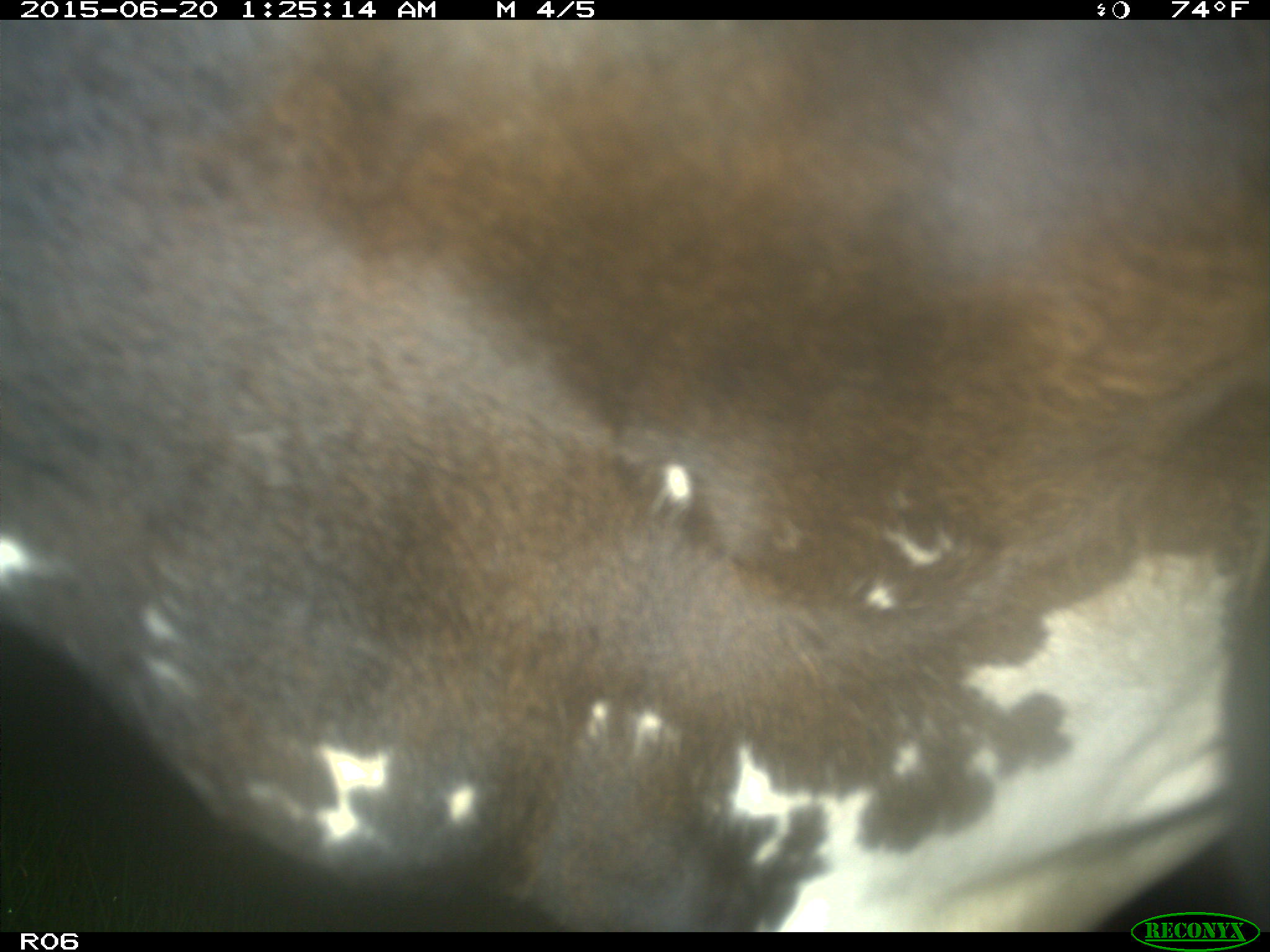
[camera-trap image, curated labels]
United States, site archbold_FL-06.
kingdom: Animalia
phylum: Chordata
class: Mammalia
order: Artiodactyla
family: Bovidae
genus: Bos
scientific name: Bos taurus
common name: domestic cow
Bos taurus (domestic cow).